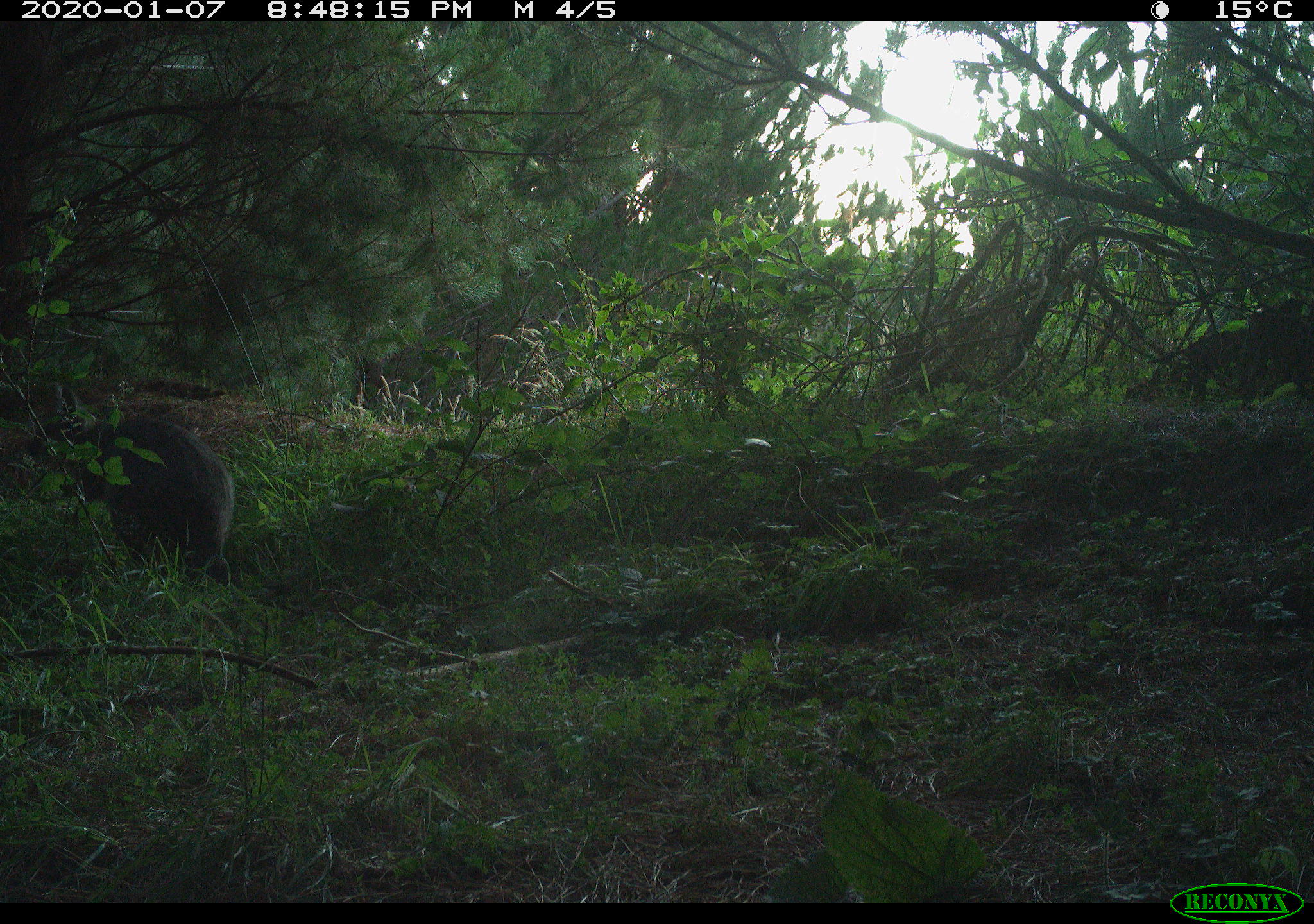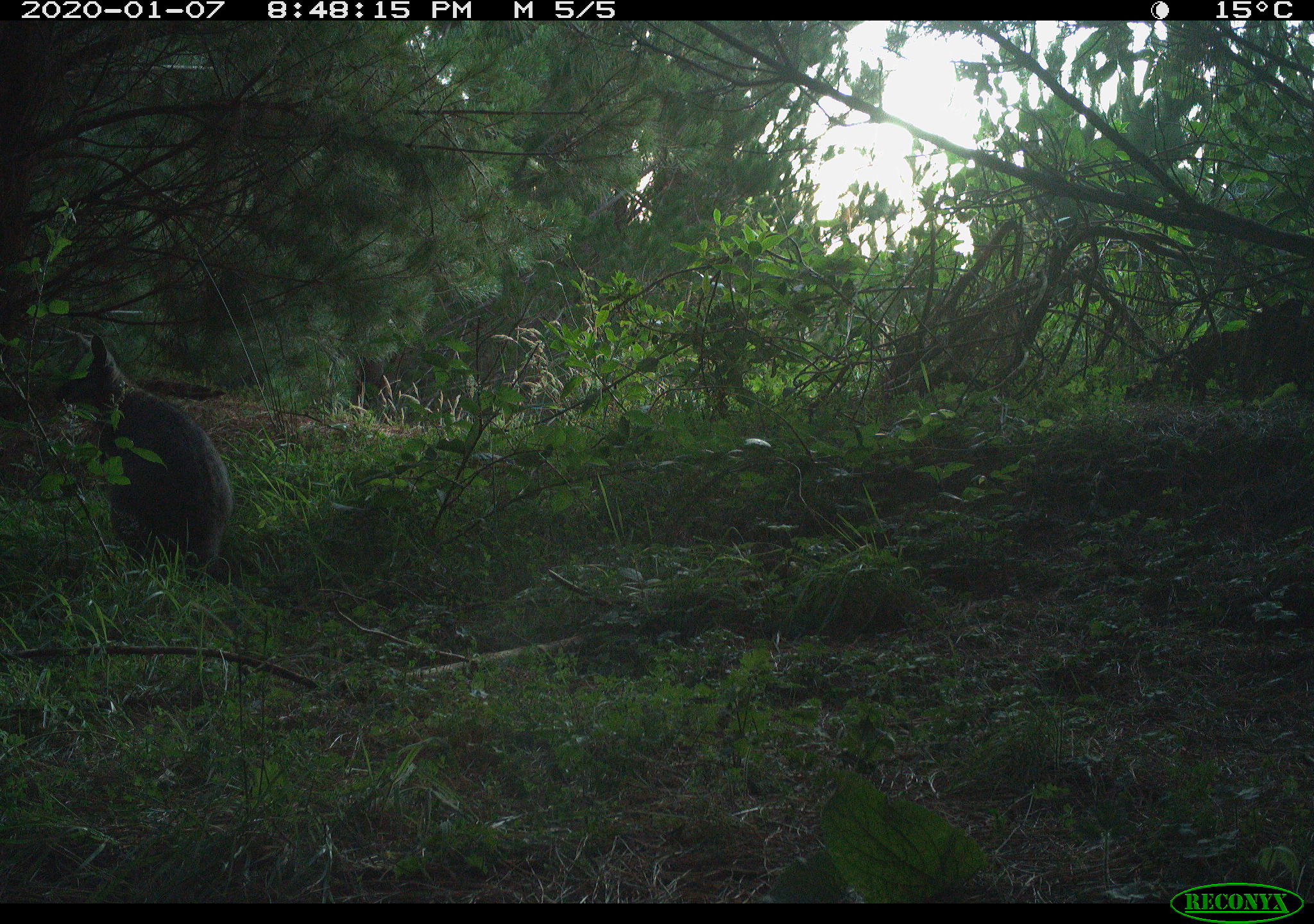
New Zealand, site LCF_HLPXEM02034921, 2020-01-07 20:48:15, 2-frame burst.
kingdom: Animalia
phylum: Chordata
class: Mammalia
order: Diprotodontia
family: Macropodidae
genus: Notamacropus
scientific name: Notamacropus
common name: wallaby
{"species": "wallaby (Notamacropus)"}